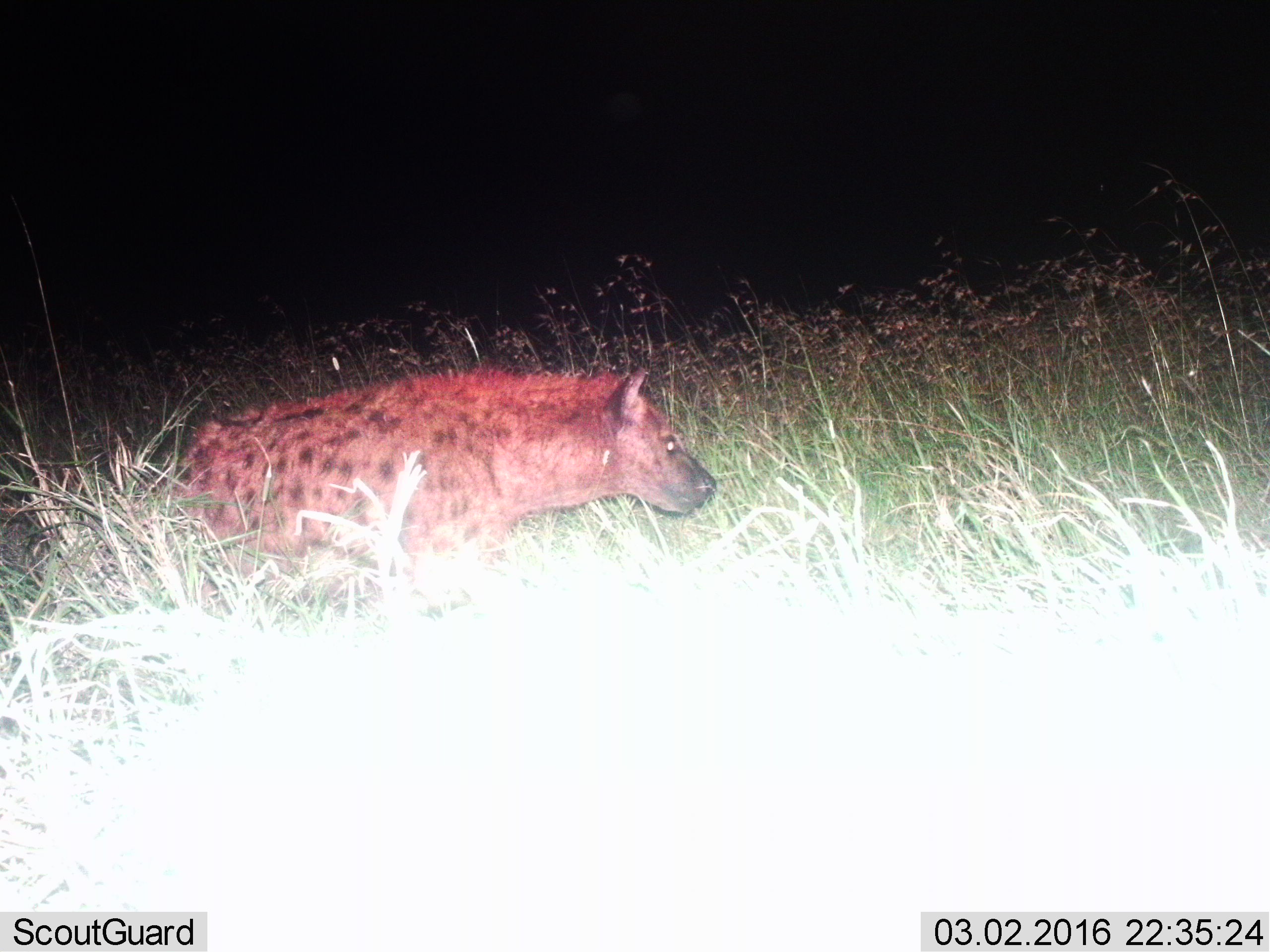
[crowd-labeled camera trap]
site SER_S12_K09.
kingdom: Animalia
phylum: Chordata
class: Mammalia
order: Carnivora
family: Hyaenidae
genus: Crocuta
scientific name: Crocuta crocuta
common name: spotted hyena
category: hyenaspotted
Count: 1.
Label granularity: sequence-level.